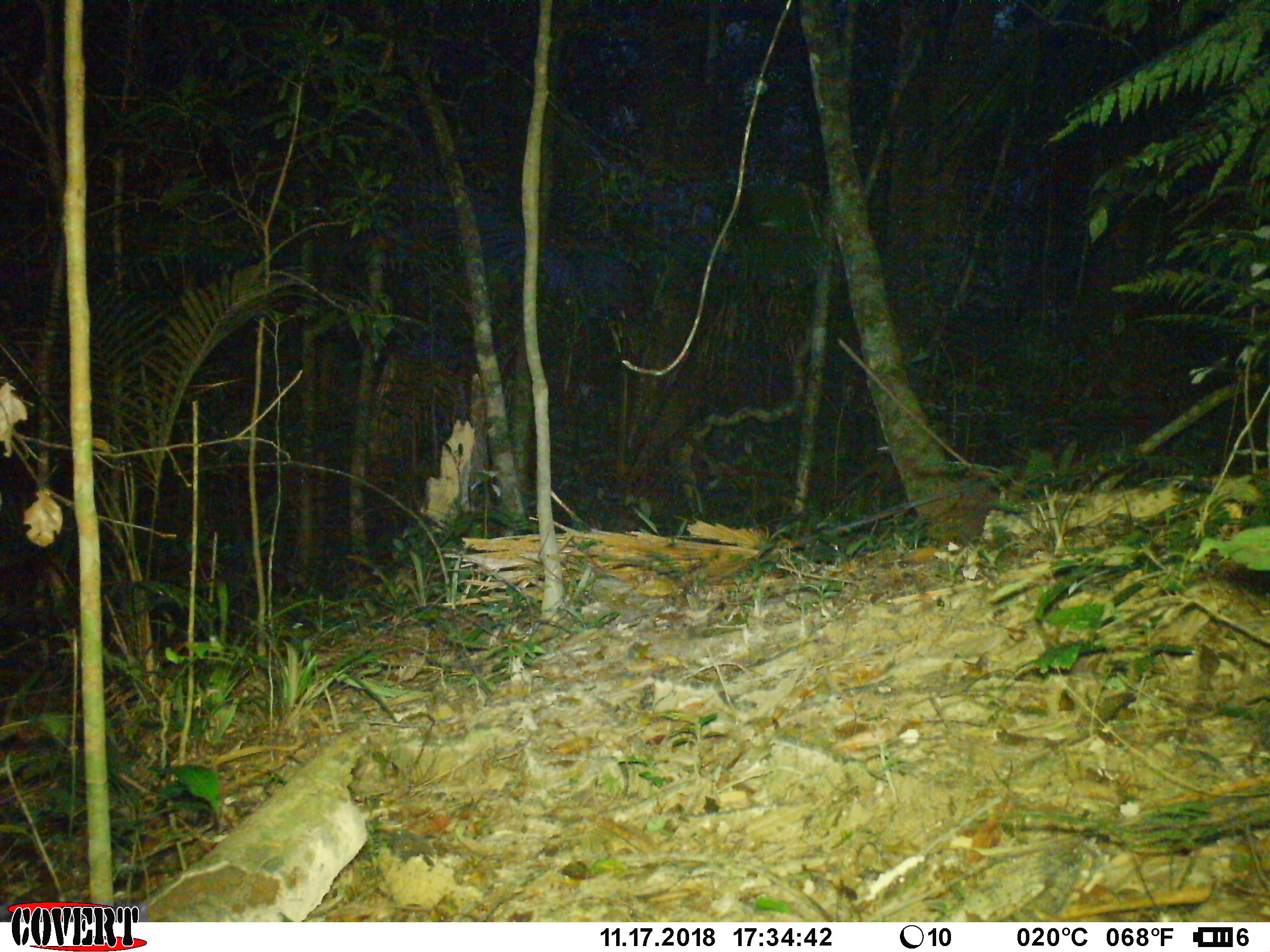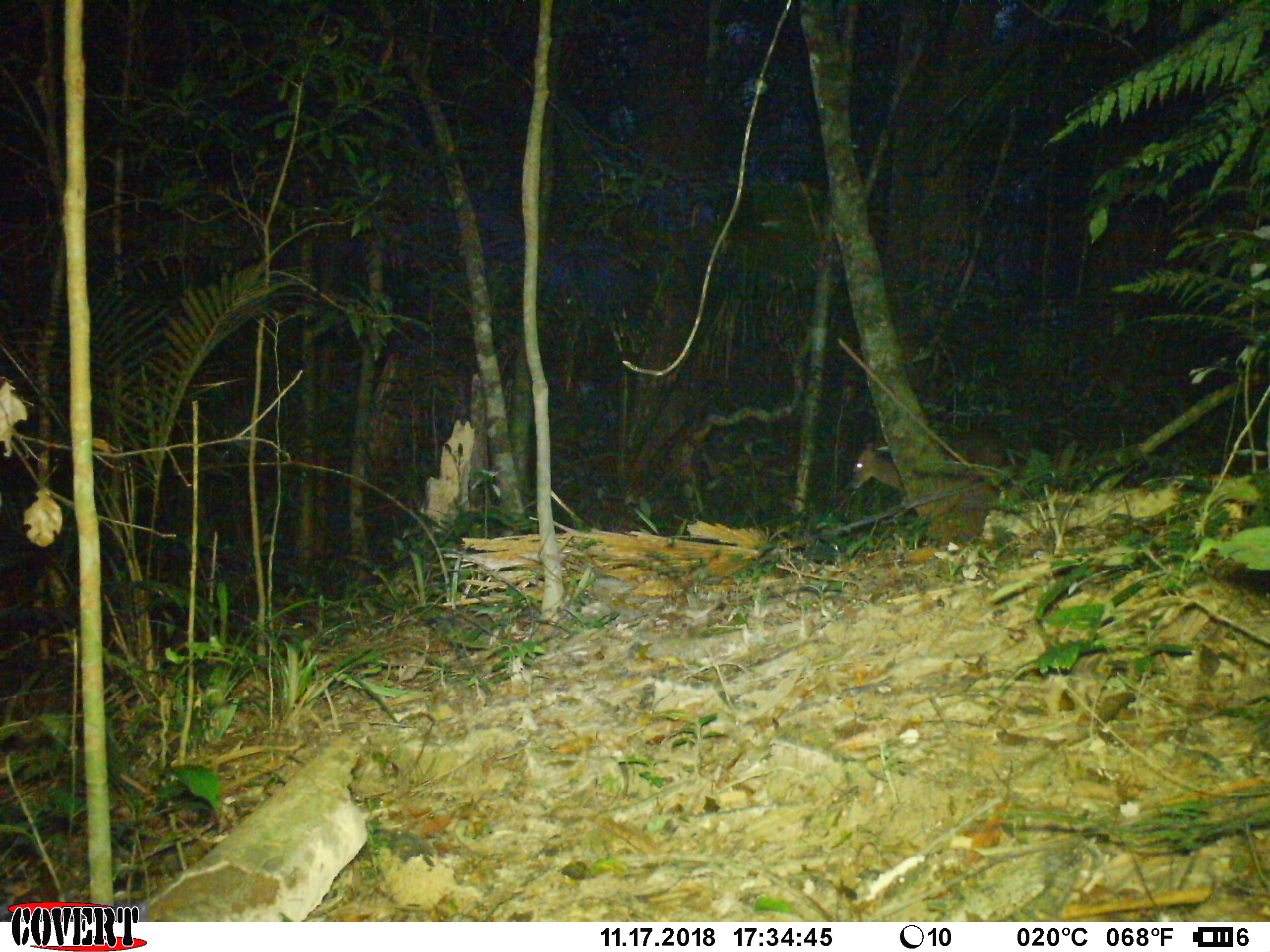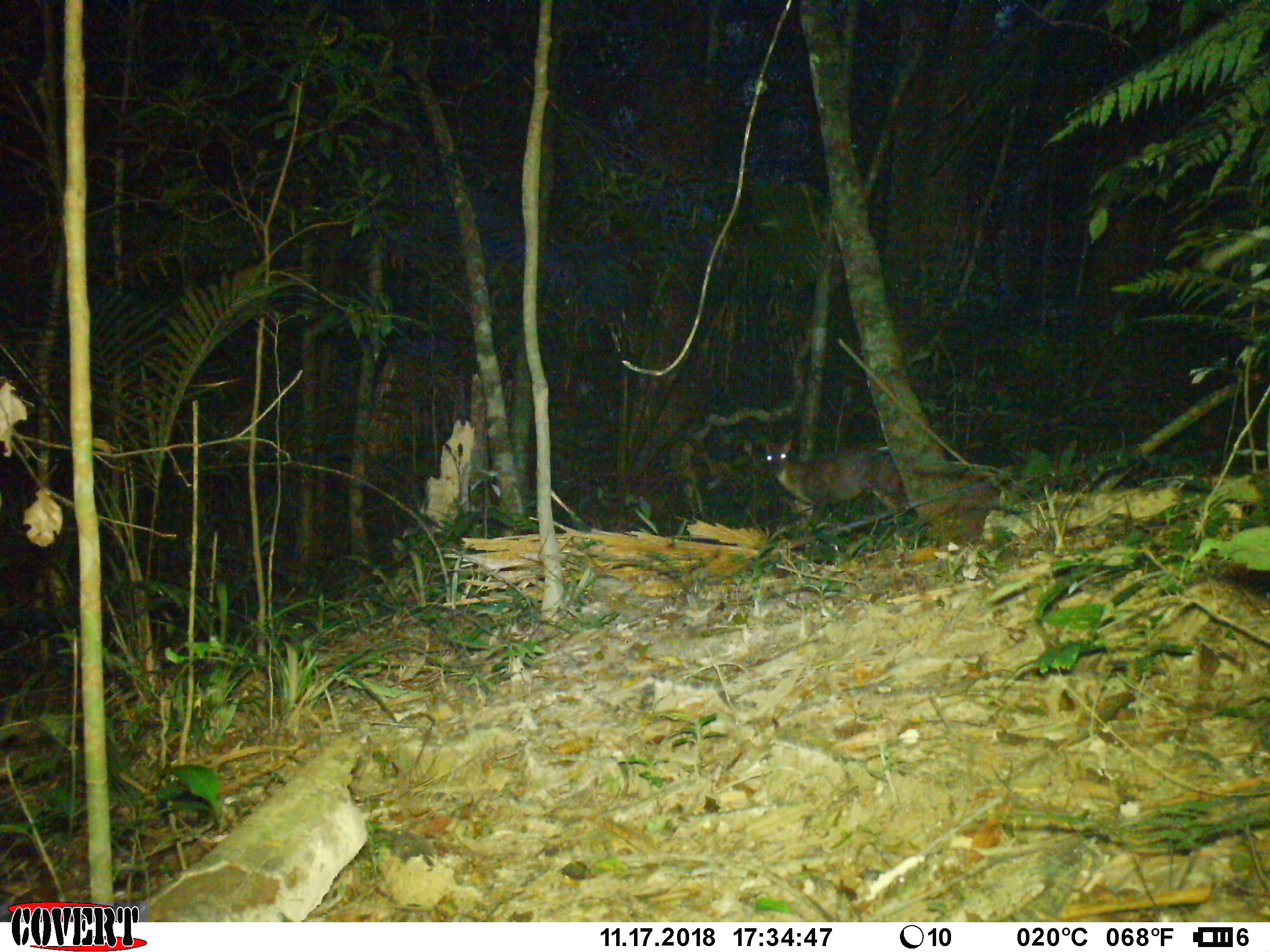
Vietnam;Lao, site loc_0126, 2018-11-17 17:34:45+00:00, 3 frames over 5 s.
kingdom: Animalia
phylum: Chordata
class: Mammalia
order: Artiodactyla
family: Cervidae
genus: Muntiacus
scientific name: Muntiacus vuquangensis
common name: large-antlered muntjac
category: large antlered muntjac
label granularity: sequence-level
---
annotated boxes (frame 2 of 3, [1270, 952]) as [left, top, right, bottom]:
large antlered muntjac: [849, 427, 1005, 490]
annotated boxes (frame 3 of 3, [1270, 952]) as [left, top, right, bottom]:
large antlered muntjac: [763, 437, 906, 533]